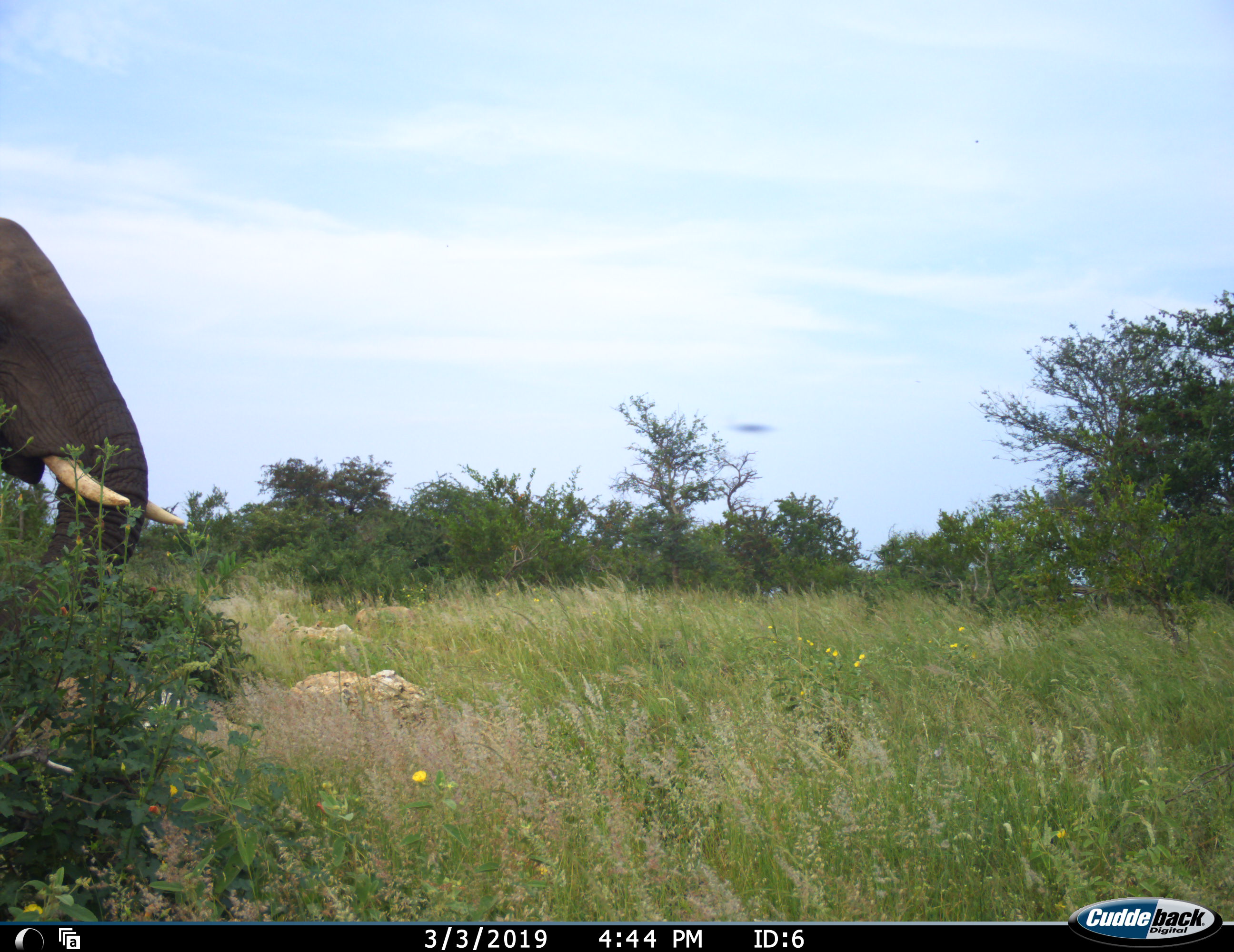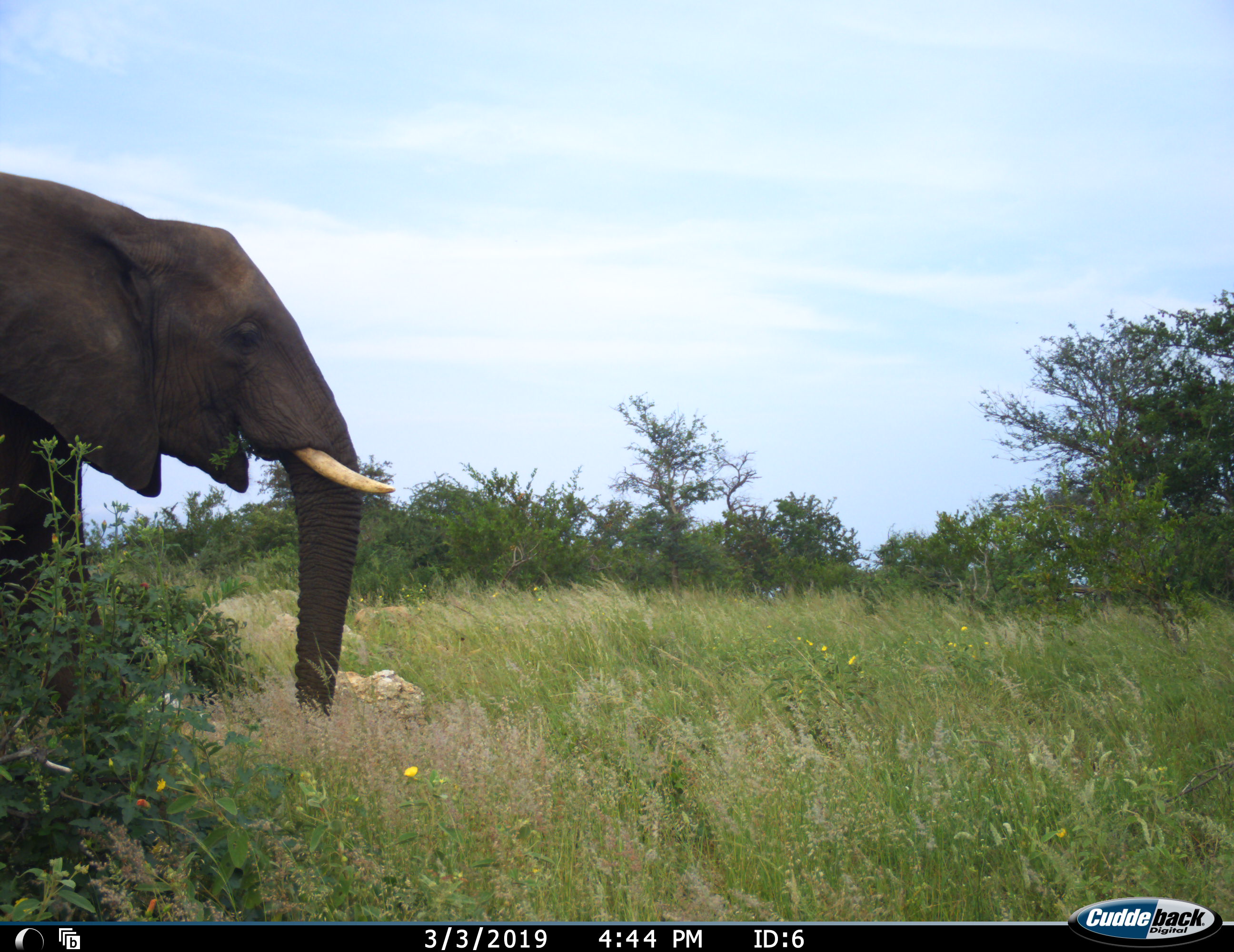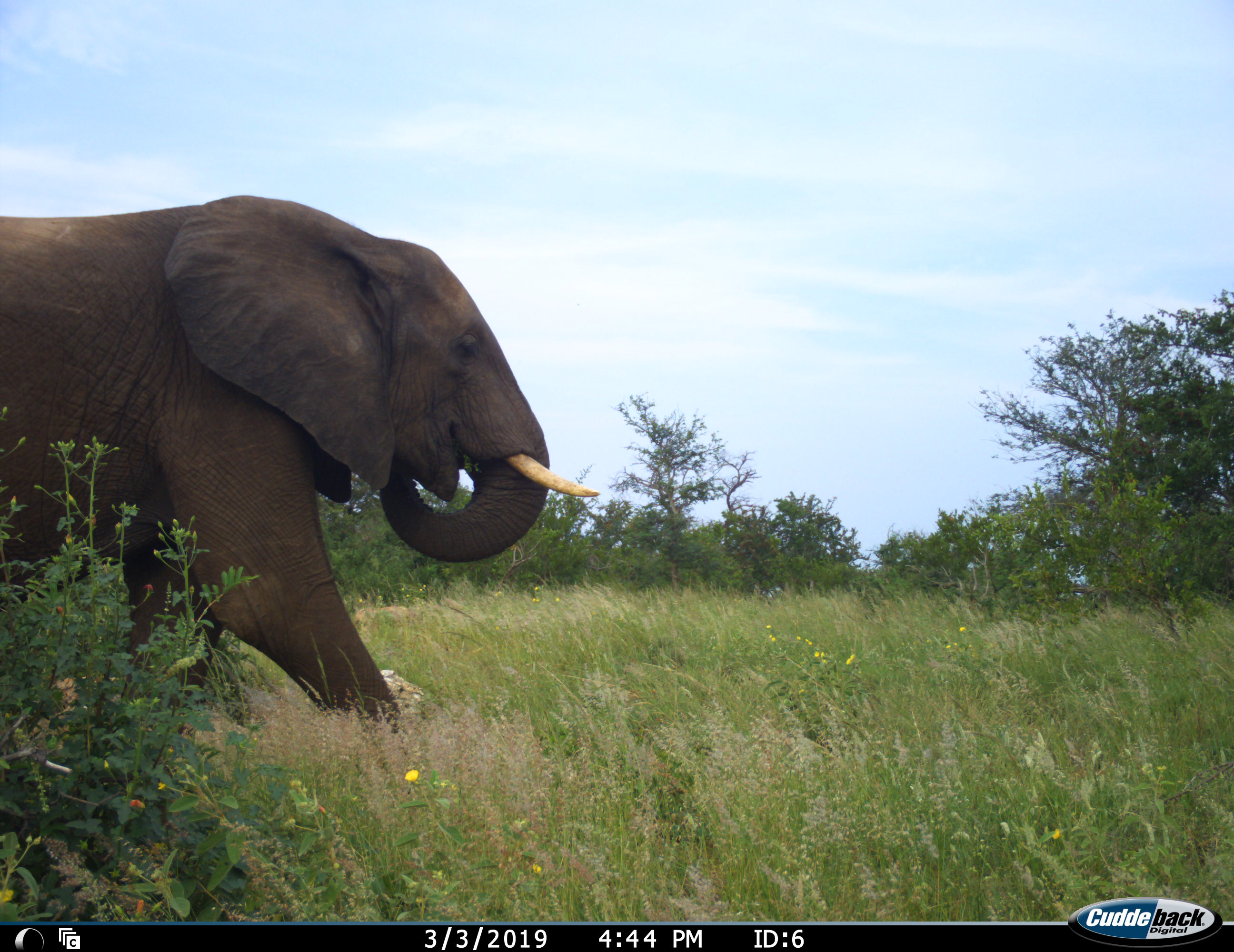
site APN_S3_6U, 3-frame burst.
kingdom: Animalia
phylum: Chordata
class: Mammalia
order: Proboscidea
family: Elephantidae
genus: Loxodonta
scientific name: Loxodonta africana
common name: african bush elephant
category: elephant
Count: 1.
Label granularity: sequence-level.